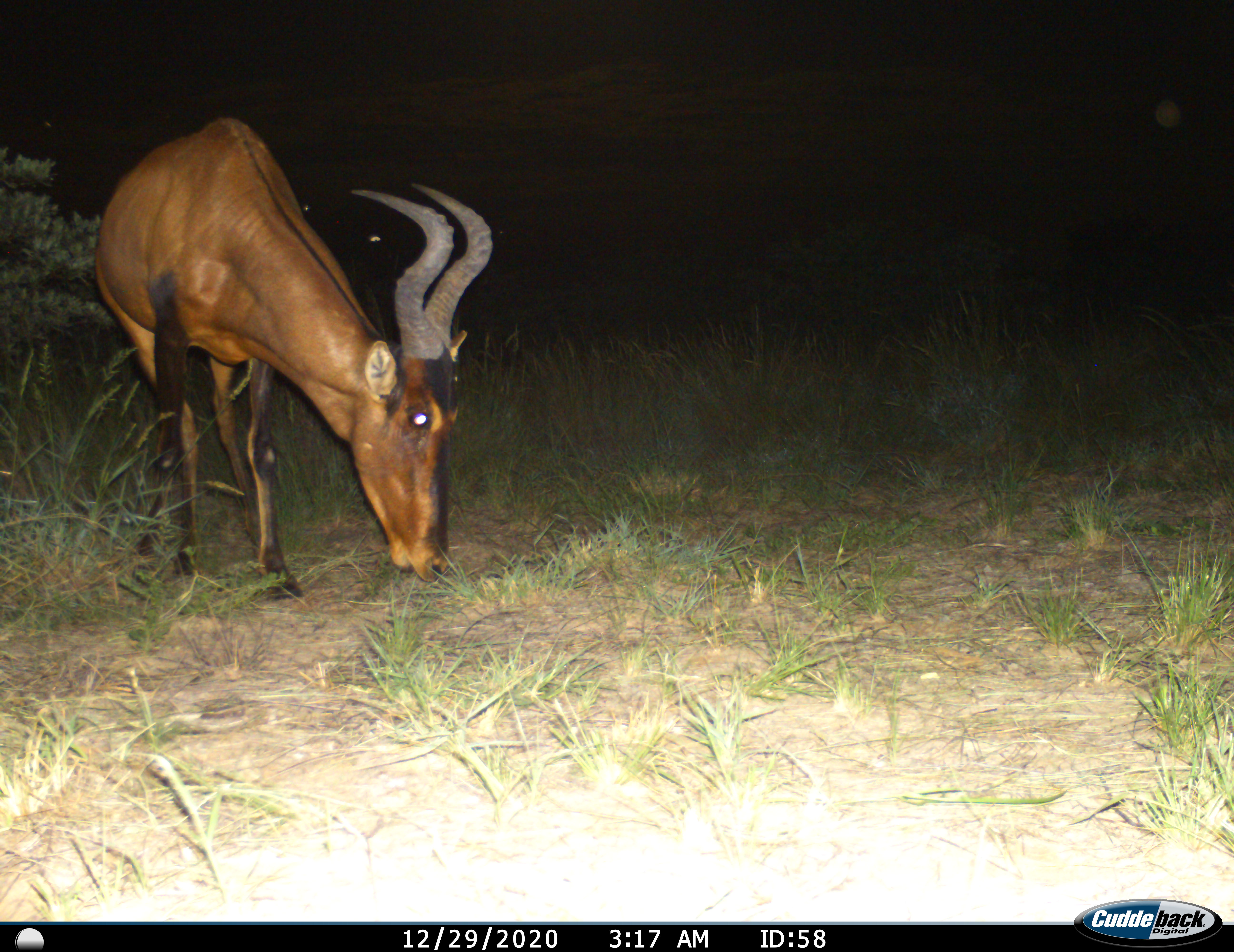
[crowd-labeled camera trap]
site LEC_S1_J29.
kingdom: Animalia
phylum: Chordata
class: Mammalia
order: Artiodactyla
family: Bovidae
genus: Alcelaphus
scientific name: Alcelaphus buselaphus caama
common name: red hartebeest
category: hartebeestred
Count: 1.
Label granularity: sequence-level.